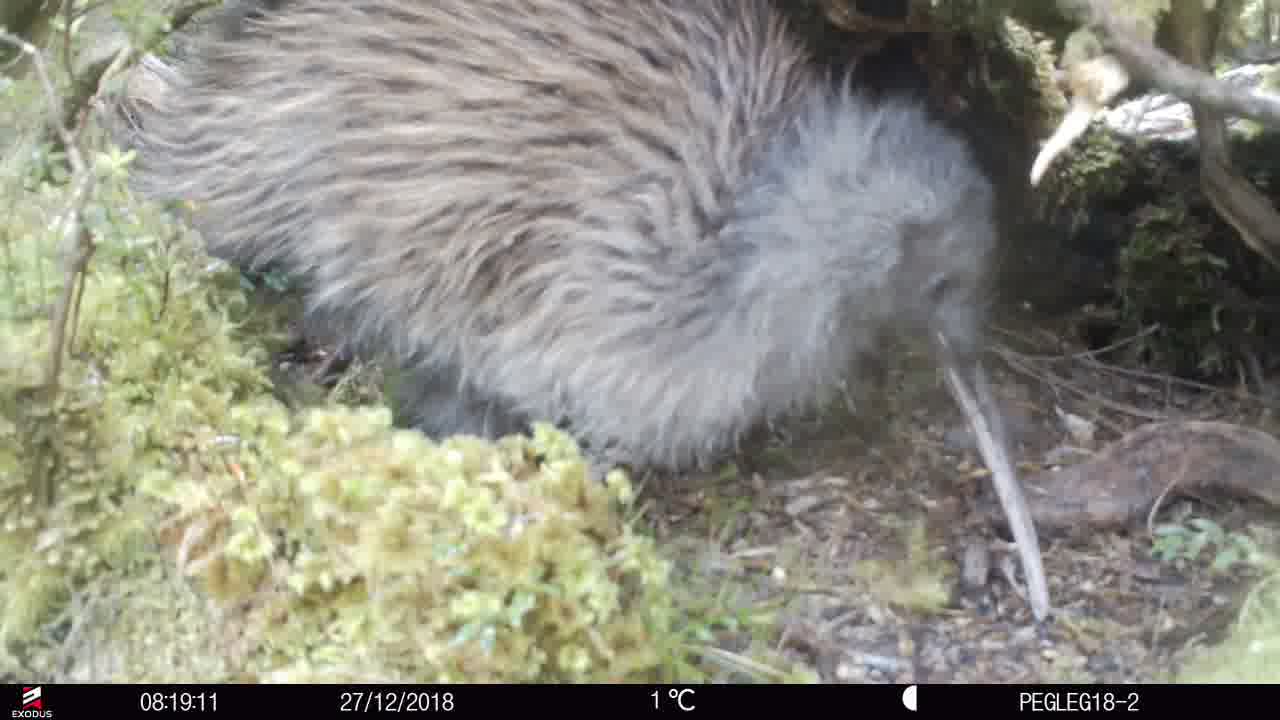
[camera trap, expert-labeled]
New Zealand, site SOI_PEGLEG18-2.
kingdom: Animalia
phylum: Chordata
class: Aves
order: Apterygiformes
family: Apterygidae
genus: Apteryx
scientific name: Apteryx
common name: kiwi